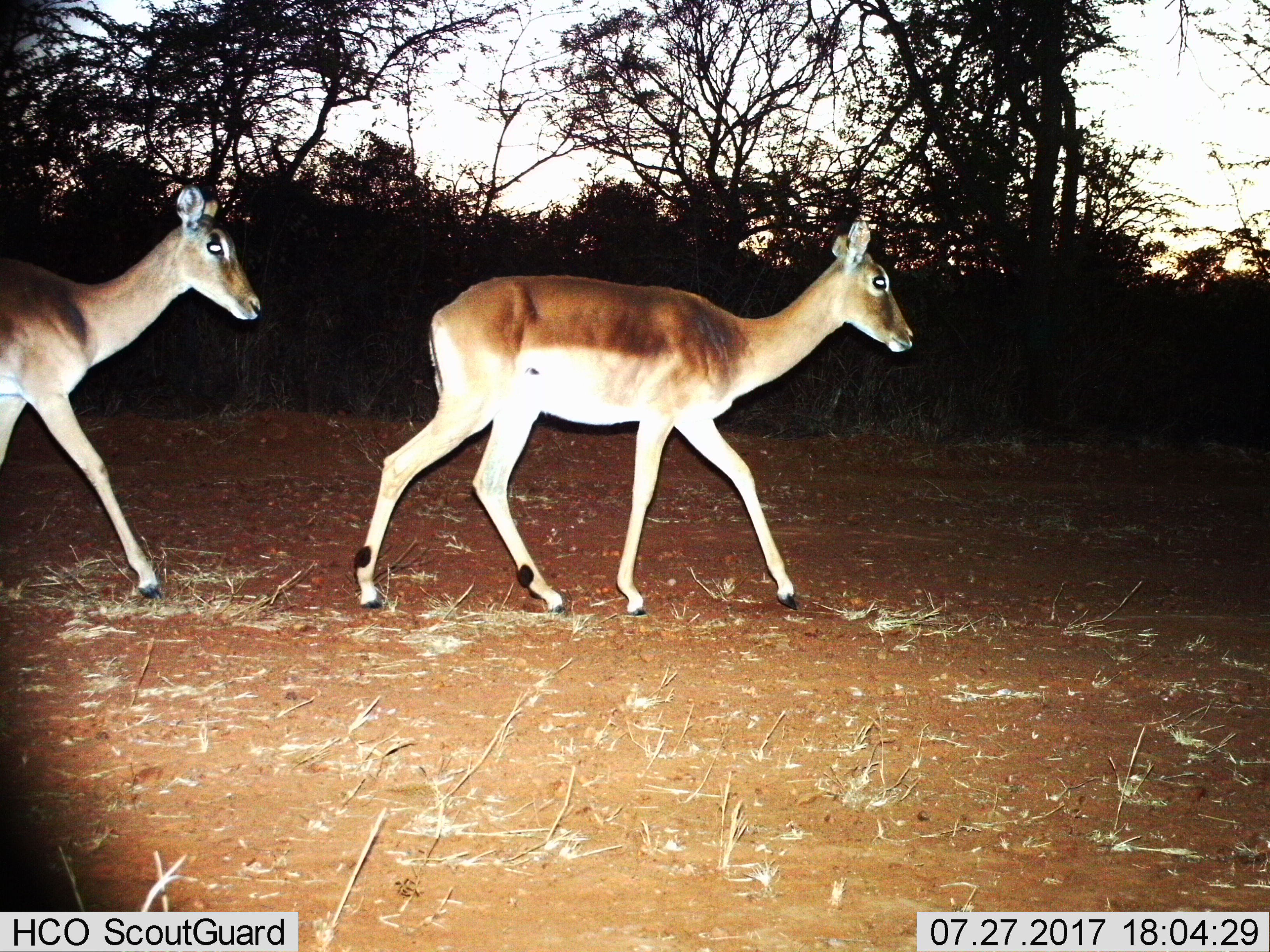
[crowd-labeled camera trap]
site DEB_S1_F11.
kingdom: Animalia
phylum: Chordata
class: Mammalia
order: Artiodactyla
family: Bovidae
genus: Aepyceros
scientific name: Aepyceros melampus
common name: impala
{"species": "impala (Aepyceros melampus)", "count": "2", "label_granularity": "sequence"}